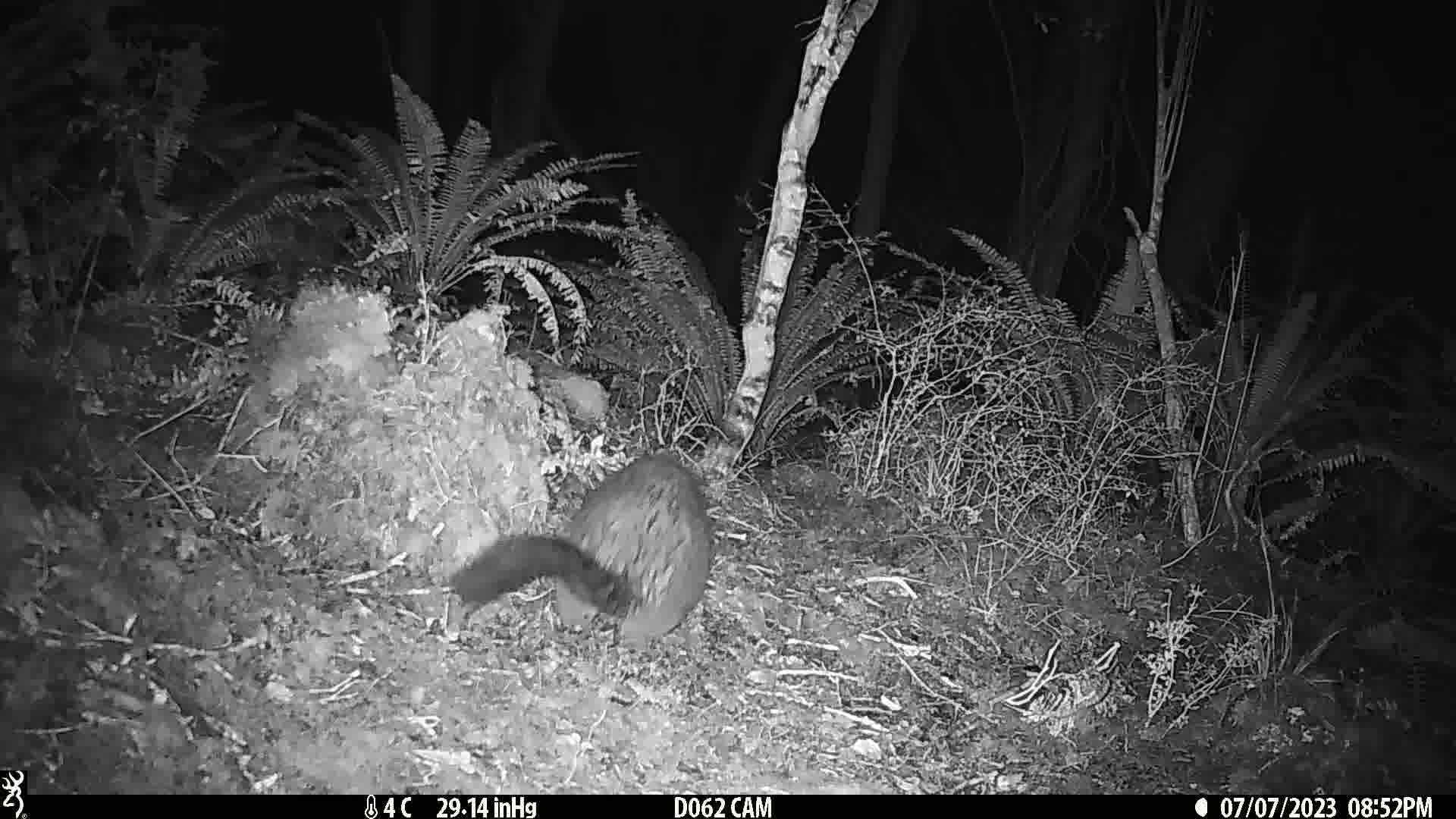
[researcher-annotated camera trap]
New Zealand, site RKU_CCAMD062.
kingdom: Animalia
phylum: Chordata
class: Mammalia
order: Diprotodontia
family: Phalangeridae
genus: Trichosurus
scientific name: Trichosurus vulpecula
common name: common brushtail possum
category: possum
Possum (common brushtail possum) (Trichosurus vulpecula).